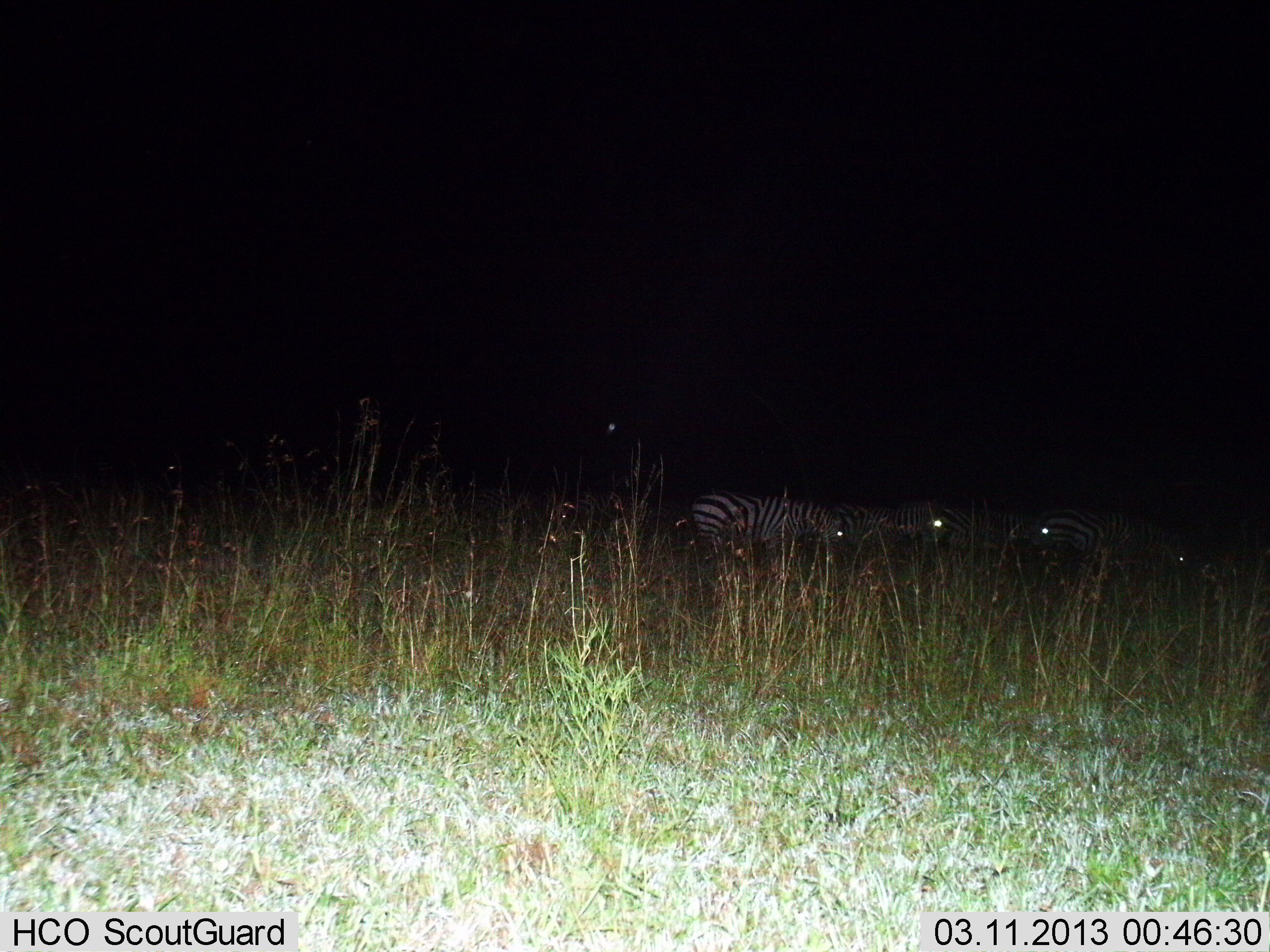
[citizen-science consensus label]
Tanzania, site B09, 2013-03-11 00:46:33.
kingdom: Animalia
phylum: Chordata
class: Mammalia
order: Perissodactyla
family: Equidae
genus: Equus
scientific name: Equus quagga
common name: plains zebra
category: zebra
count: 4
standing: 42%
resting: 16%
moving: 16%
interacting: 0%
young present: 0%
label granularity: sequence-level